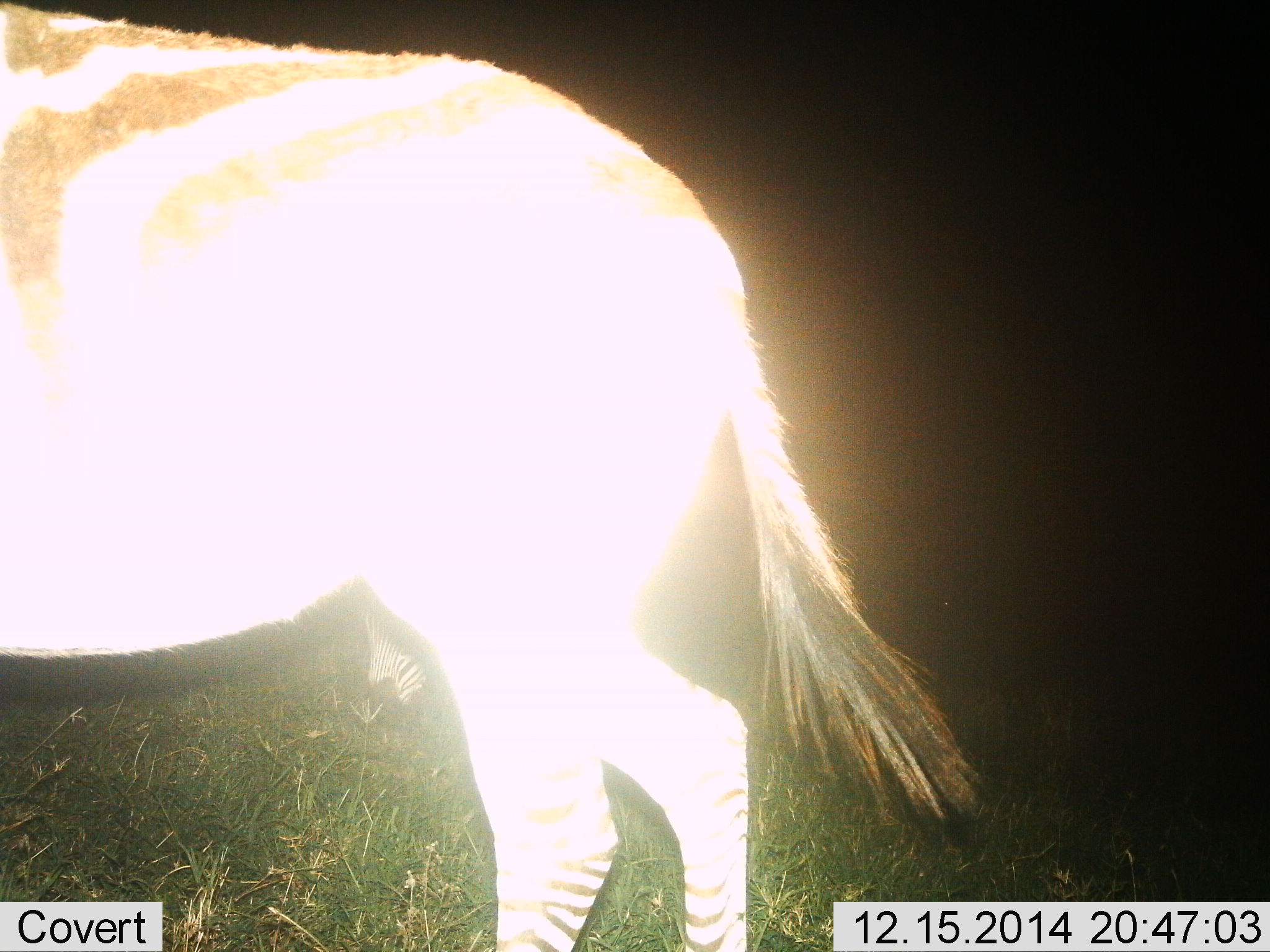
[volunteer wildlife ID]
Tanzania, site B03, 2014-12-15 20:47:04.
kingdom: Animalia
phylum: Chordata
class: Mammalia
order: Perissodactyla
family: Equidae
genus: Equus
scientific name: Equus quagga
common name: plains zebra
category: zebra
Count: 1.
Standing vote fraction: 90%.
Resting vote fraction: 0%.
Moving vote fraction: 10%.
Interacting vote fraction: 0%.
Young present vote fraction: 0%.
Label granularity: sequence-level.